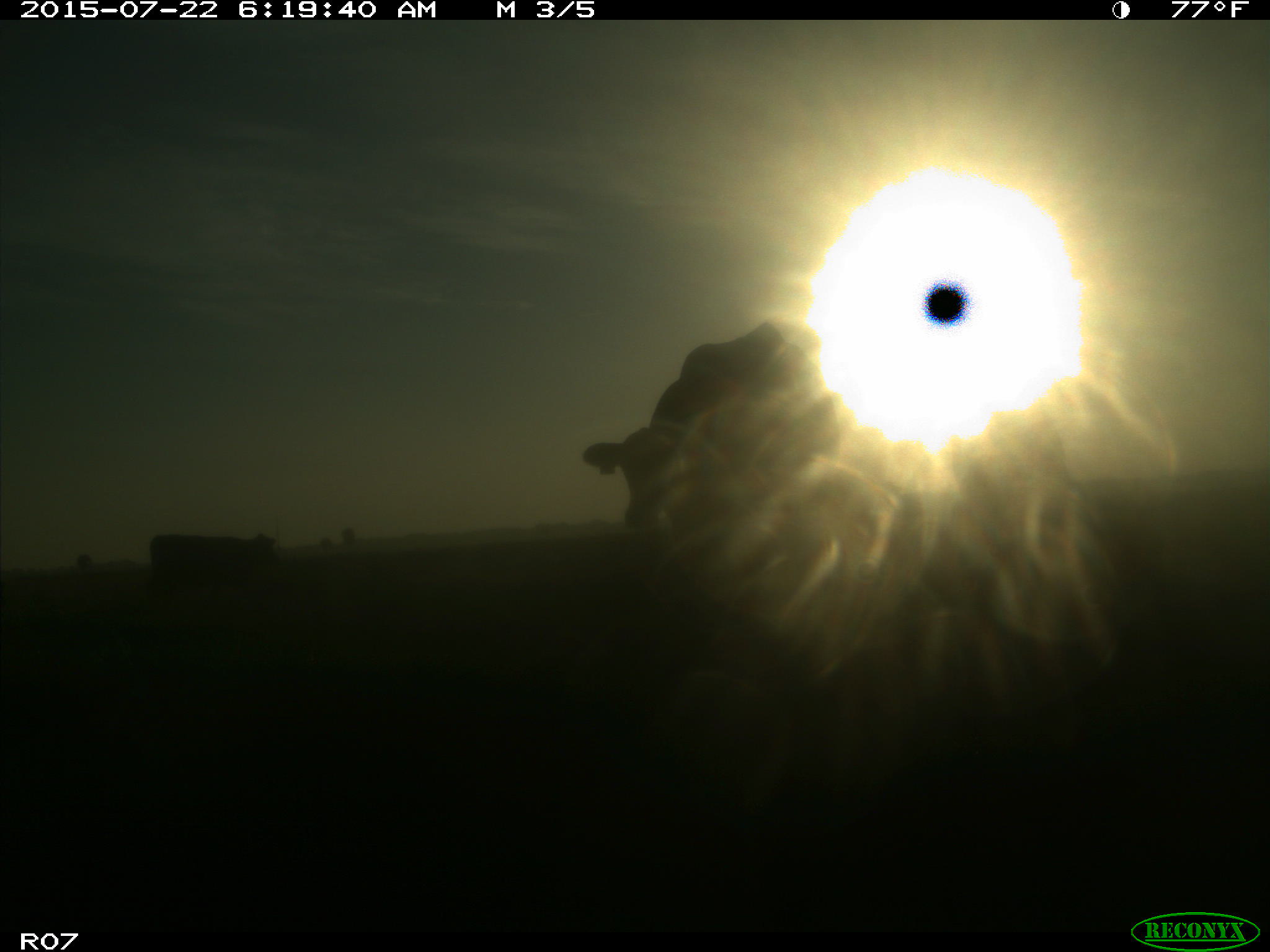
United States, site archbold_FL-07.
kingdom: Animalia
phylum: Chordata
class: Mammalia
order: Carnivora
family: Felidae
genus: Lynx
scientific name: Lynx rufus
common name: bobcat